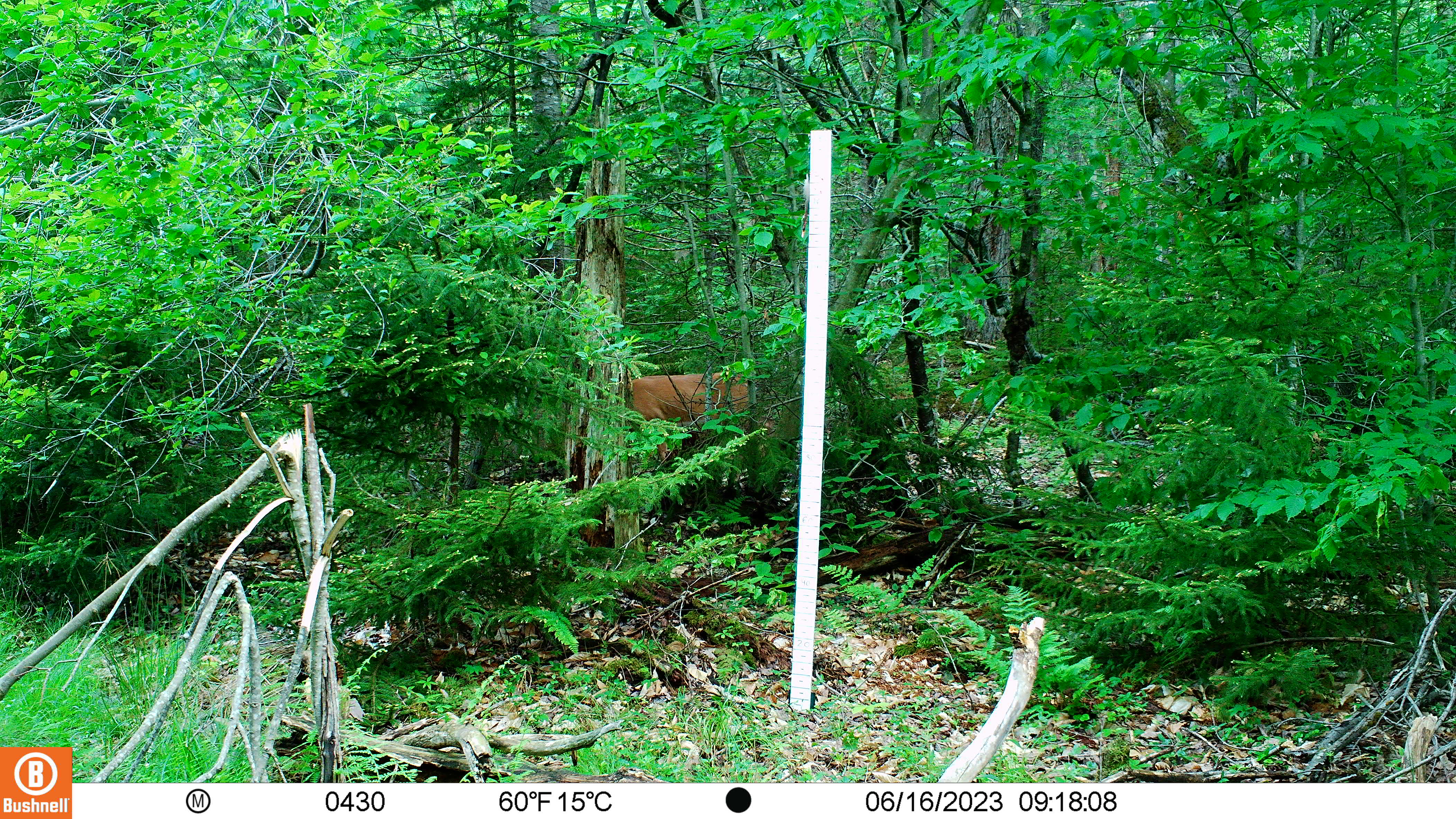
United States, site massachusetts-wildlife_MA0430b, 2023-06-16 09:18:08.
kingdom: Animalia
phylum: Chordata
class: Mammalia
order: Artiodactyla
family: Cervidae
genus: Odocoileus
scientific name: Odocoileus virginianus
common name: white-tailed deer